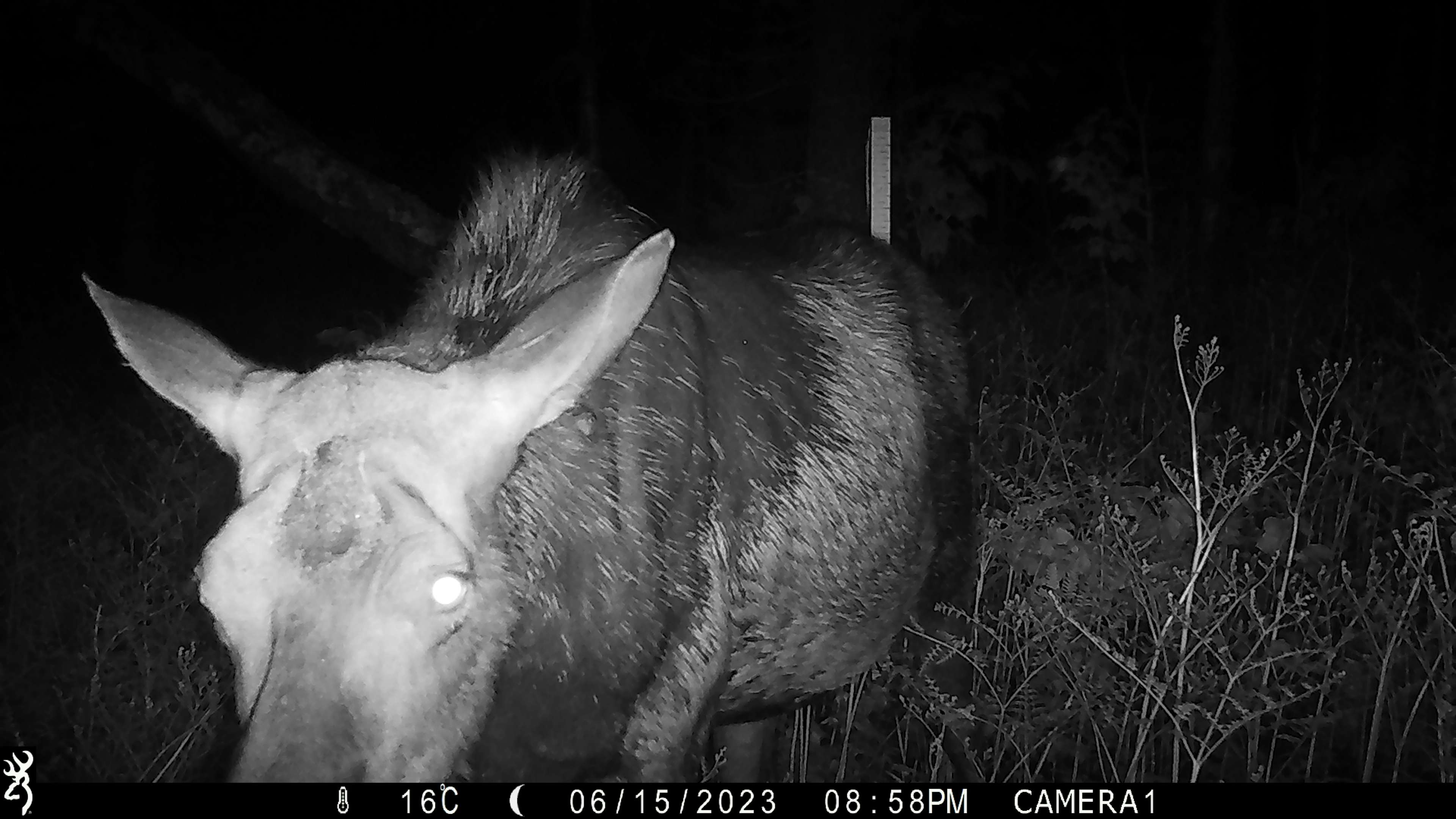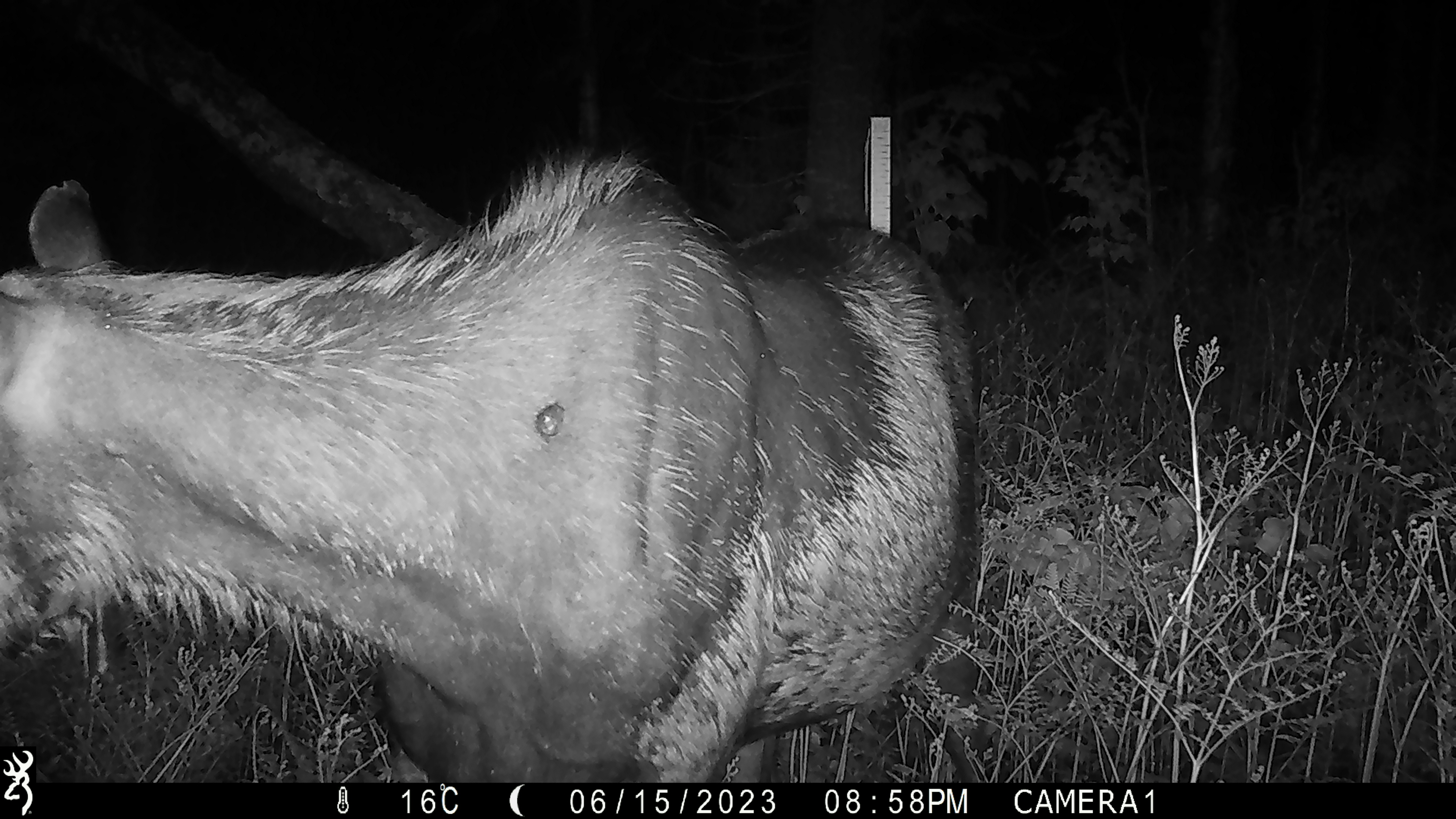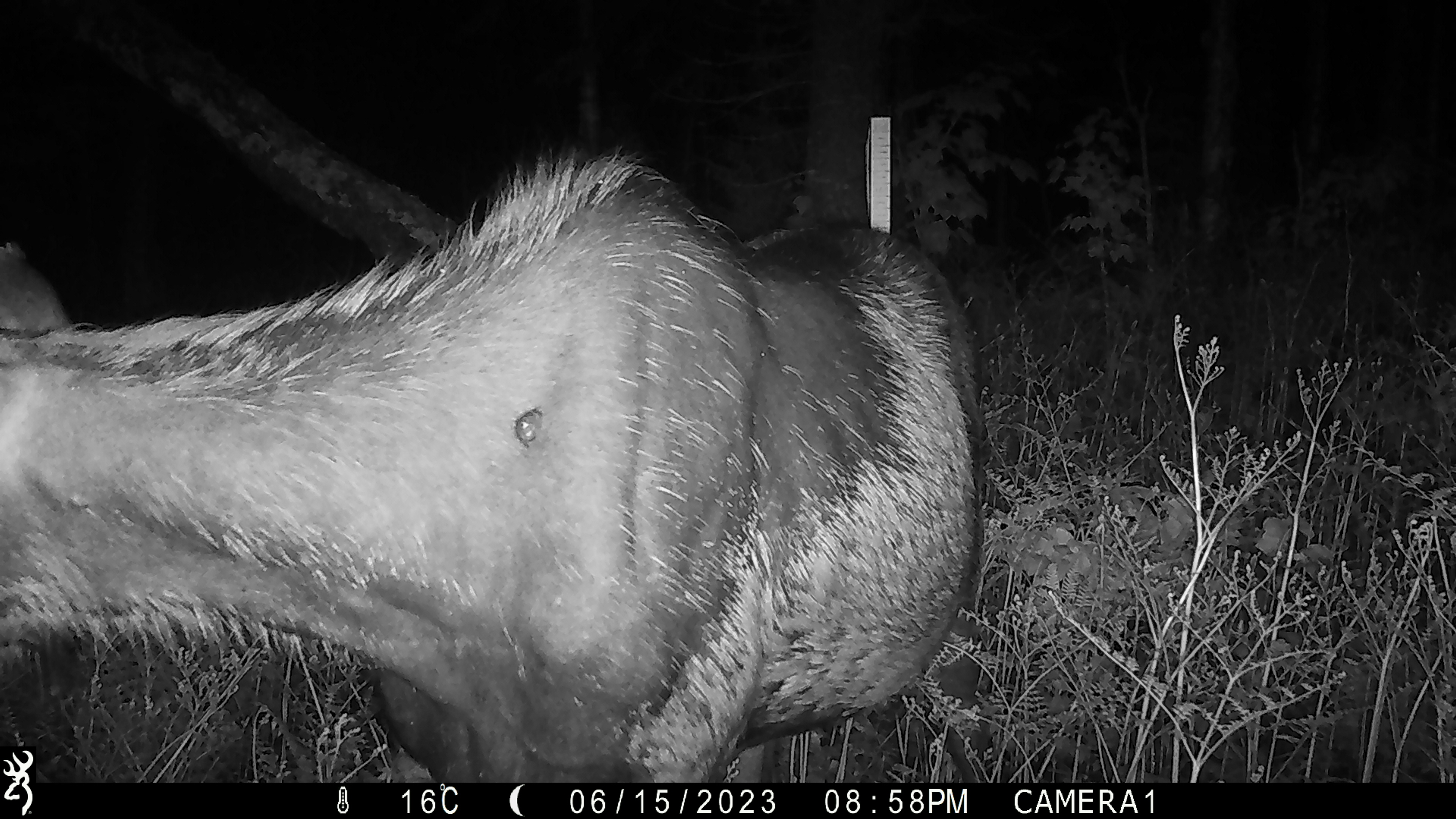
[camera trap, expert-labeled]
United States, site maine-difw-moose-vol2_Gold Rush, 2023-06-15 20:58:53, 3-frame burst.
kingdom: Animalia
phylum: Chordata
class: Mammalia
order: Artiodactyla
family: Cervidae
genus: Alces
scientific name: Alces alces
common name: moose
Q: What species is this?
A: Moose (Alces alces).